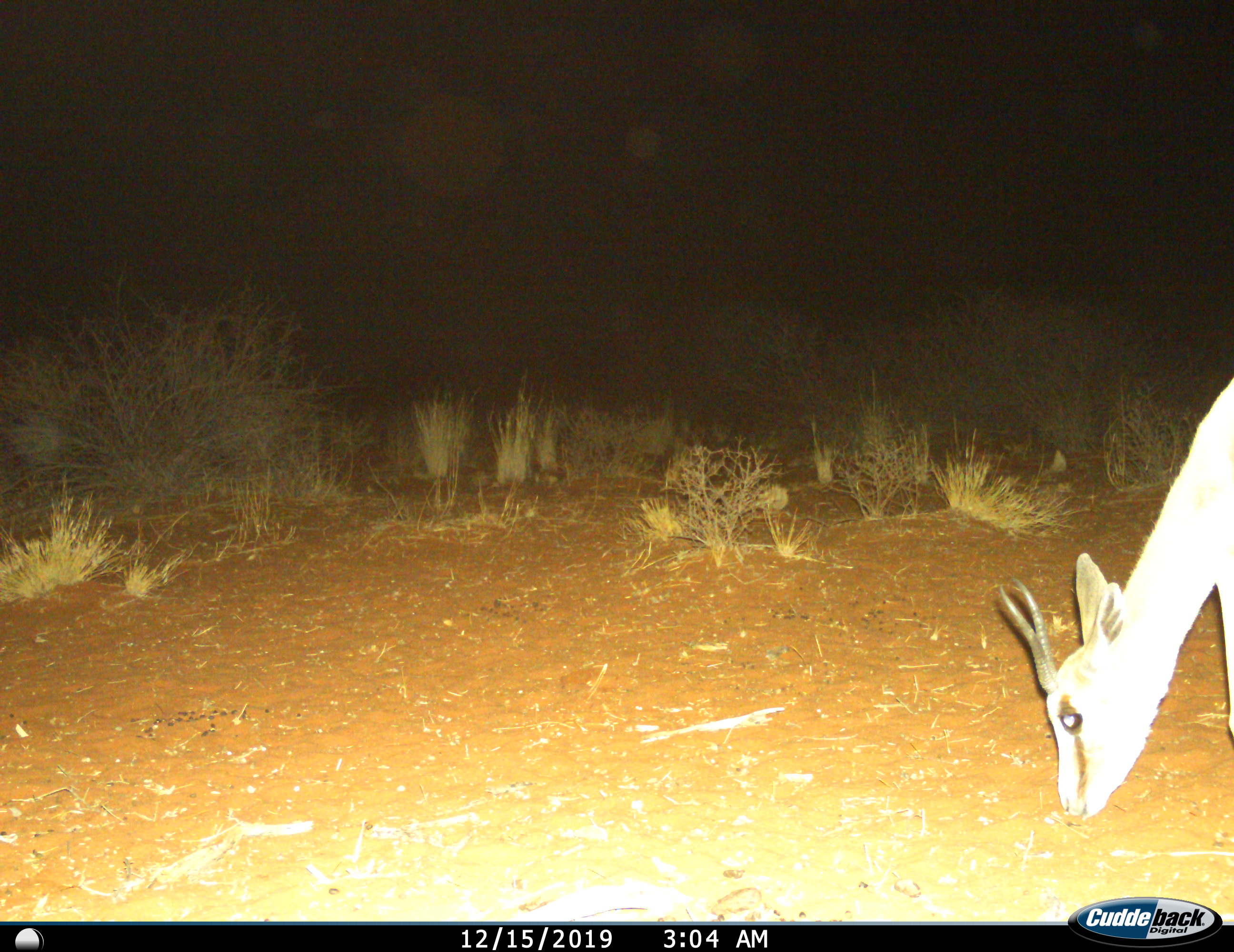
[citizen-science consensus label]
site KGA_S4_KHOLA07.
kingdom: Animalia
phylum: Chordata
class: Mammalia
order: Artiodactyla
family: Bovidae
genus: Antidorcas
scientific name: Antidorcas marsupialis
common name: springbok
Springbok (Antidorcas marsupialis), count 1. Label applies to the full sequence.